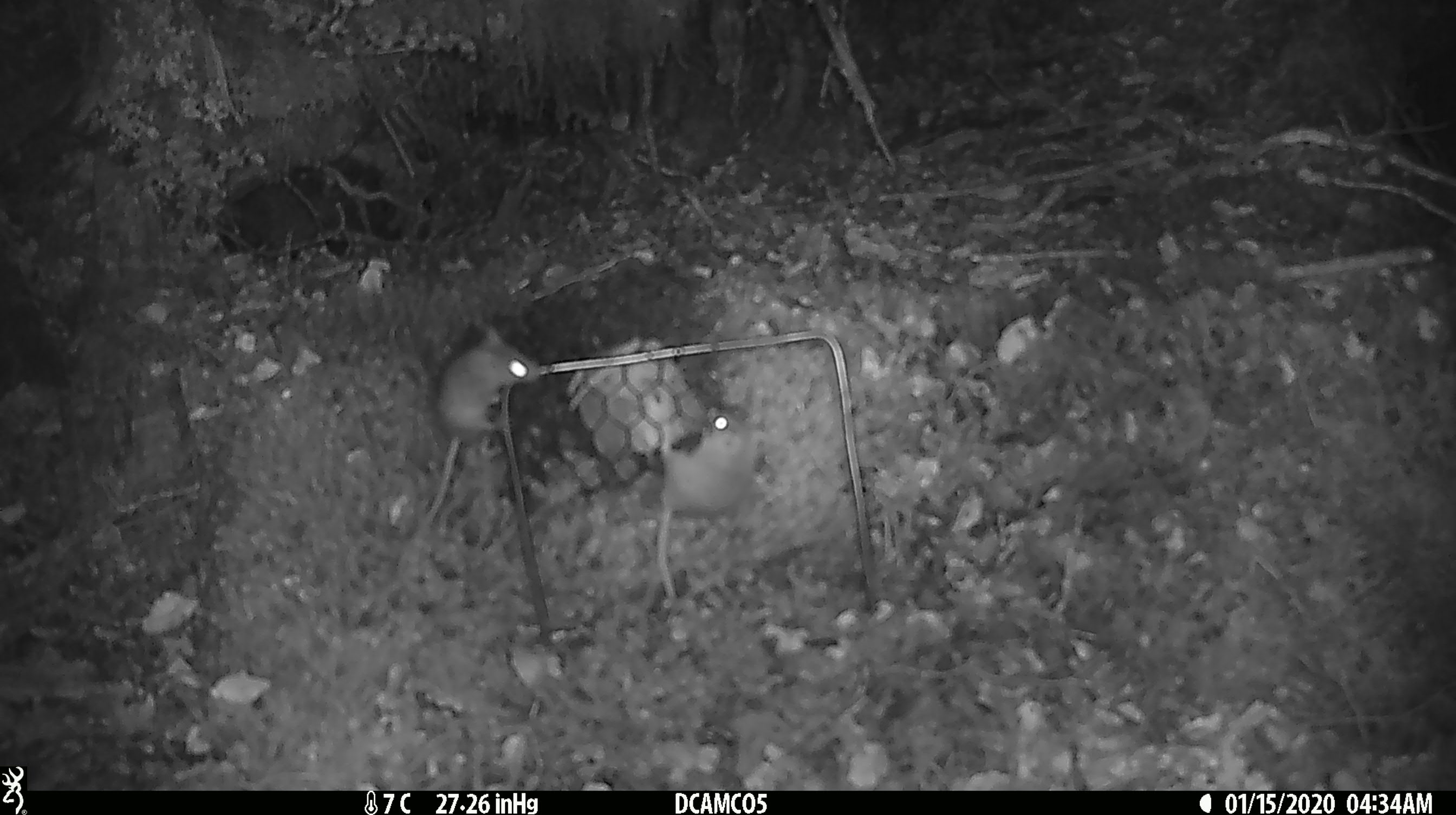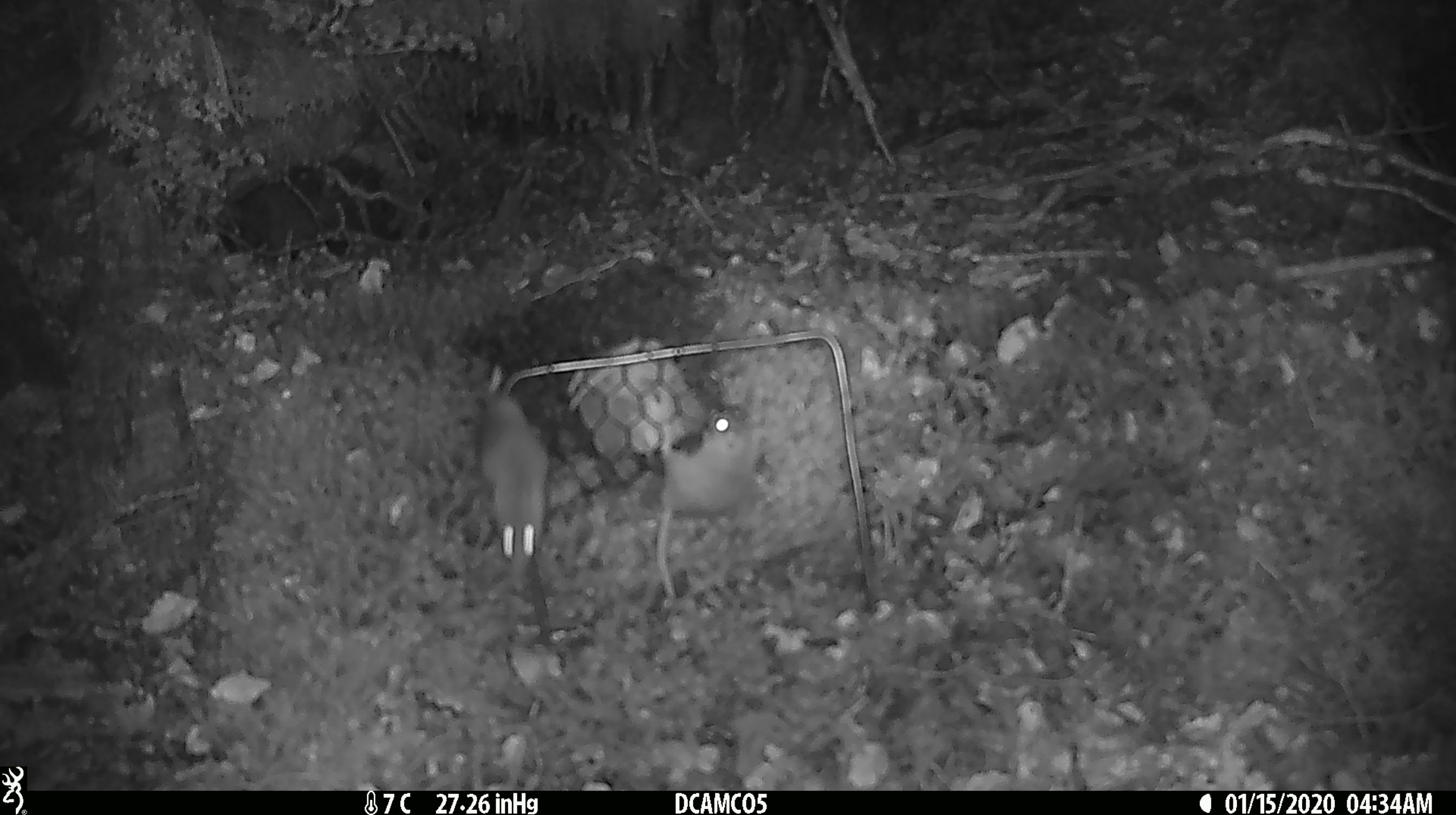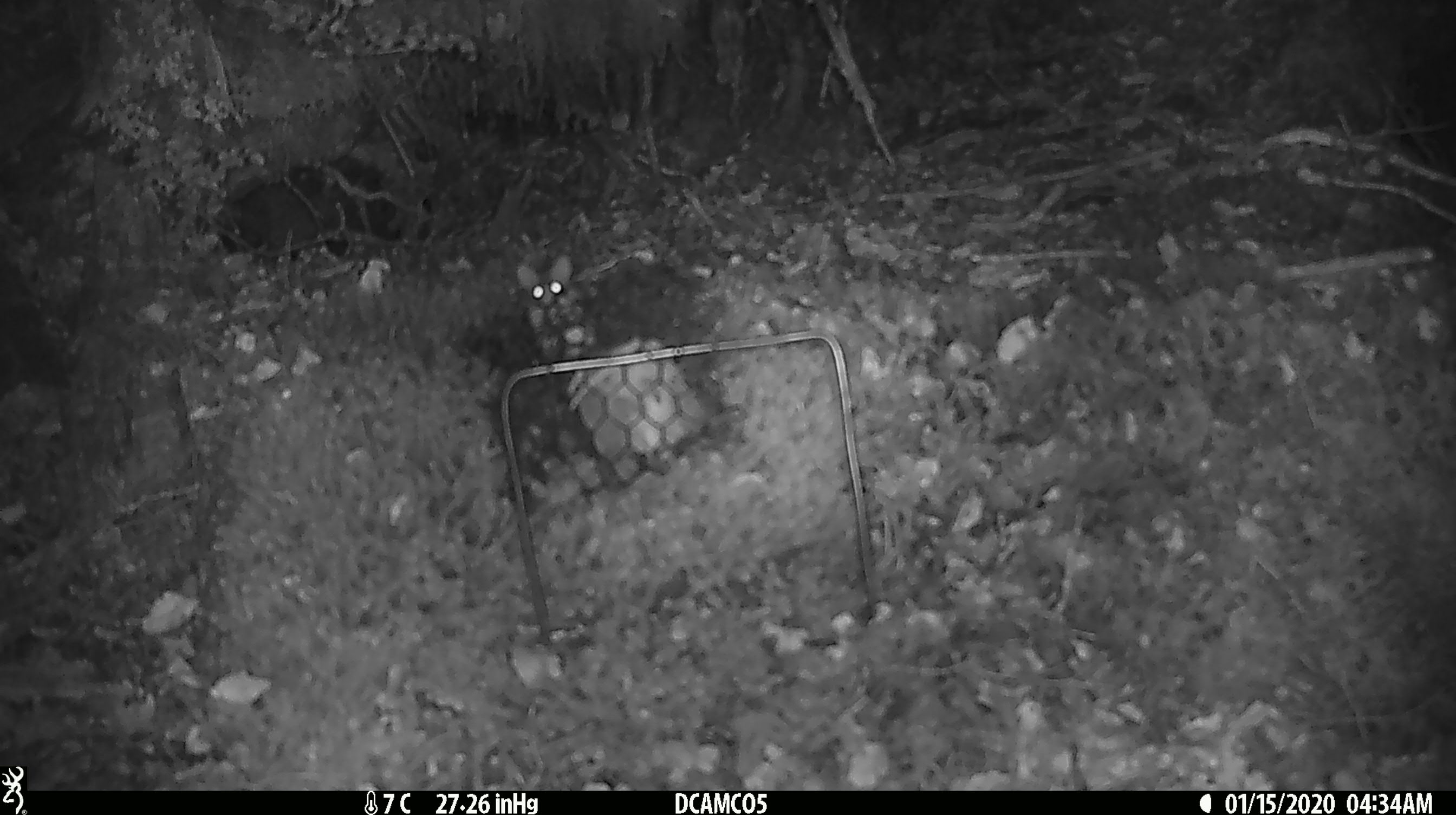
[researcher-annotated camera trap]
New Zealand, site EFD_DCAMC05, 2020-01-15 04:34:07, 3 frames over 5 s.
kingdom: Animalia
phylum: Chordata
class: Mammalia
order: Rodentia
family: Muridae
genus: Mus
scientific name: Mus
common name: mouse